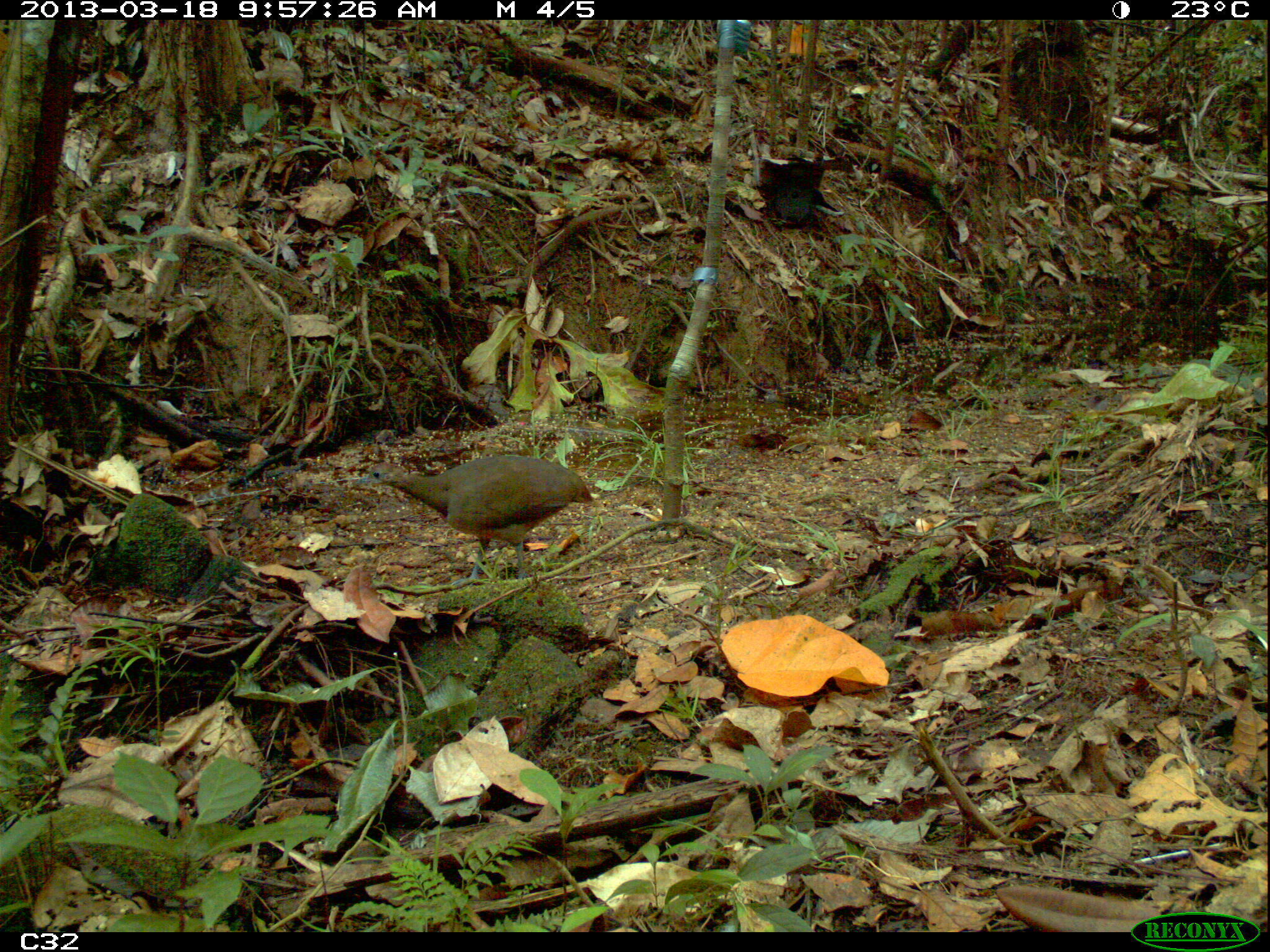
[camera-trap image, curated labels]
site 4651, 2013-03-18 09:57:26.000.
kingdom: Animalia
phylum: Chordata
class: Aves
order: Tinamiformes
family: Tinamidae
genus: Crypturellus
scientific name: Crypturellus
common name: tinamou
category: crypturellus sp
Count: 1.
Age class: adult.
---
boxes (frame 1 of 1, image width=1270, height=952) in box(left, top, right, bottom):
crypturellus sp: box(352, 452, 604, 589)